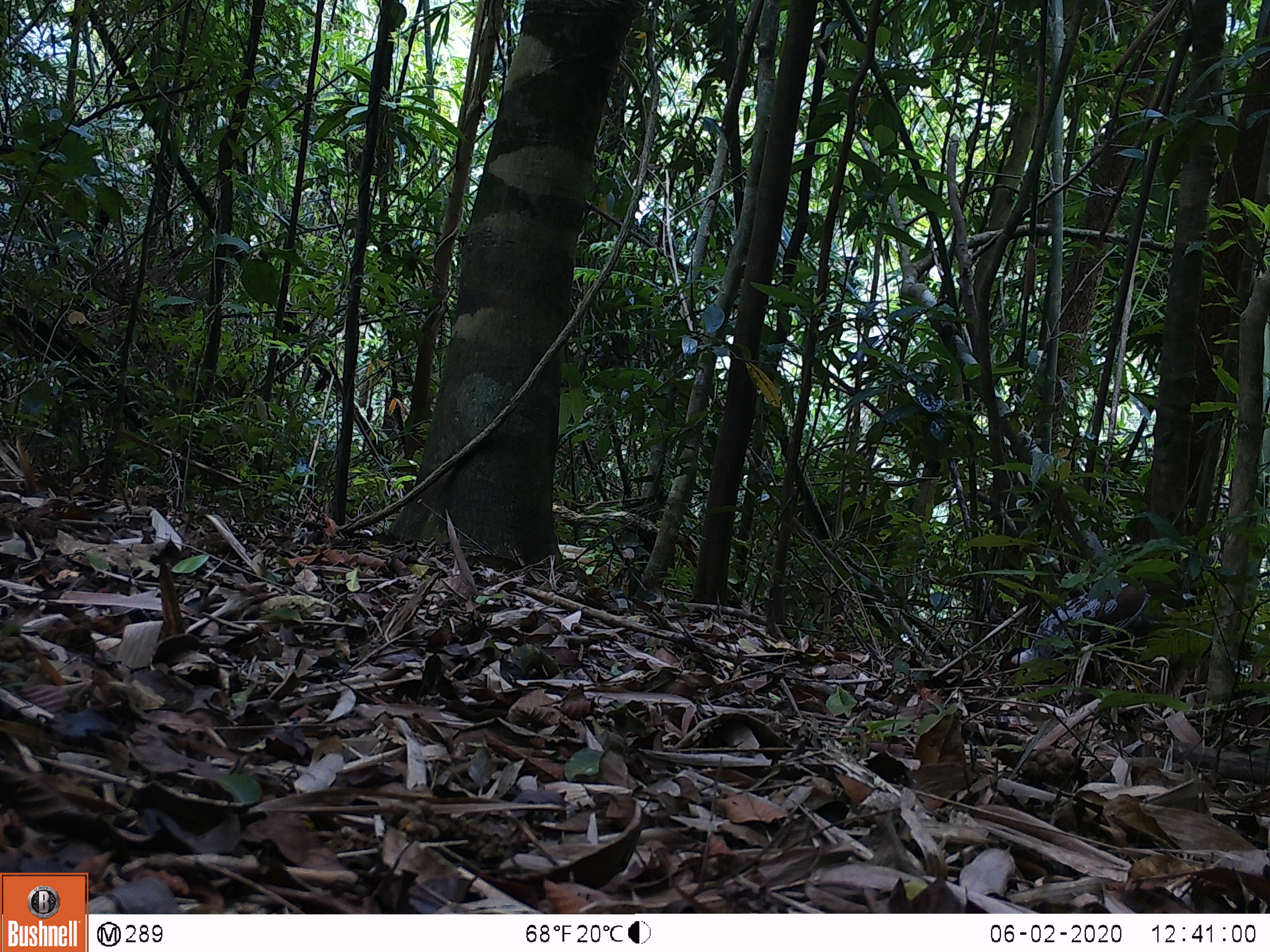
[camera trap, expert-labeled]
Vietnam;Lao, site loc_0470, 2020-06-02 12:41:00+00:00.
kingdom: Animalia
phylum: Chordata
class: Aves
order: Galliformes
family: Phasianidae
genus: Lophura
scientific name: Lophura nycthemera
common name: silver pheasant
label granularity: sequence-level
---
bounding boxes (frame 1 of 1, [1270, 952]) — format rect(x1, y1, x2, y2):
silver pheasant: rect(996, 581, 1260, 682)